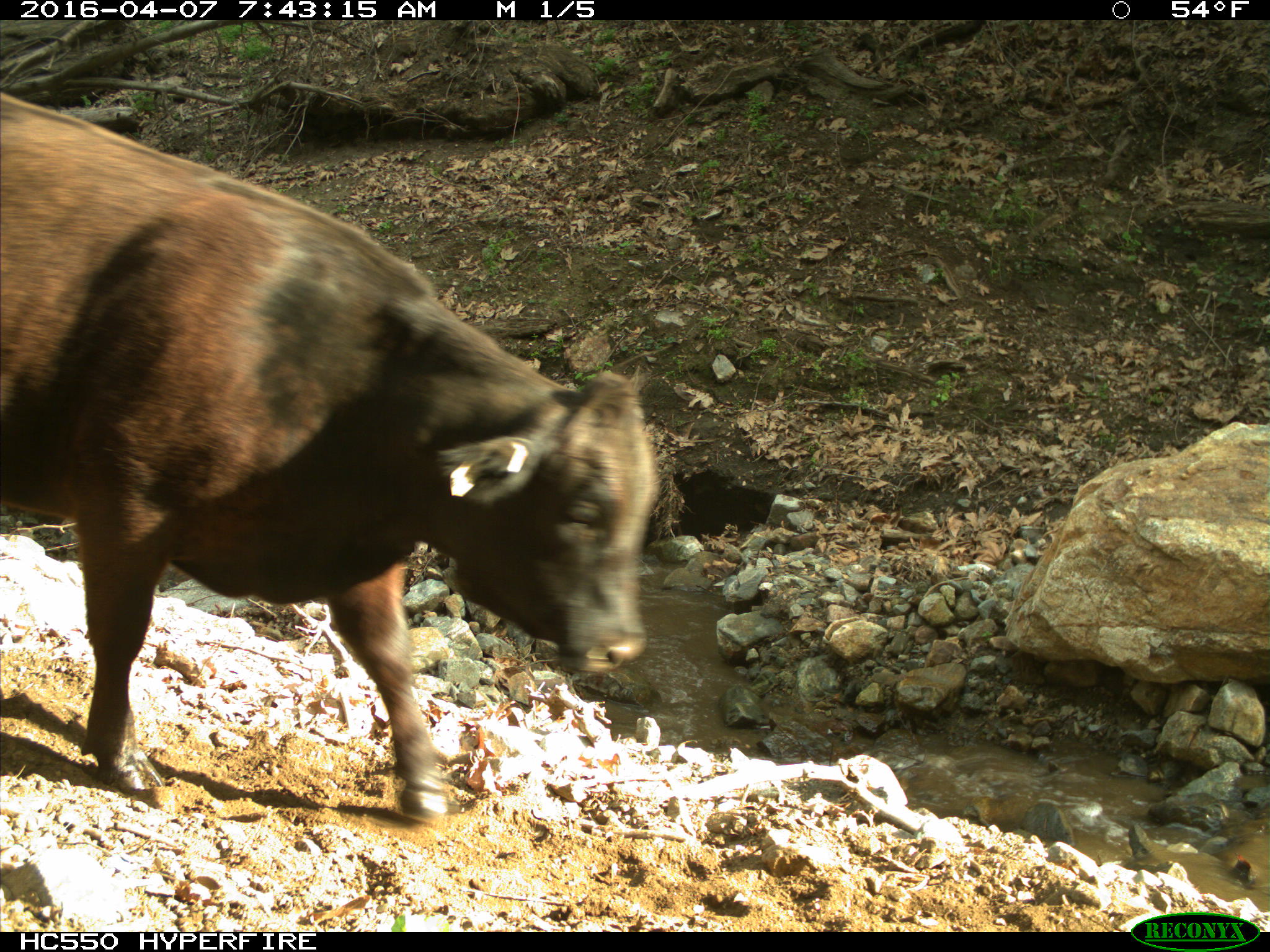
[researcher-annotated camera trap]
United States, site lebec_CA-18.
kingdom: Animalia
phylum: Chordata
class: Mammalia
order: Artiodactyla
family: Bovidae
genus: Bos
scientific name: Bos taurus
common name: domestic cow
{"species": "Bos taurus (domestic cow)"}